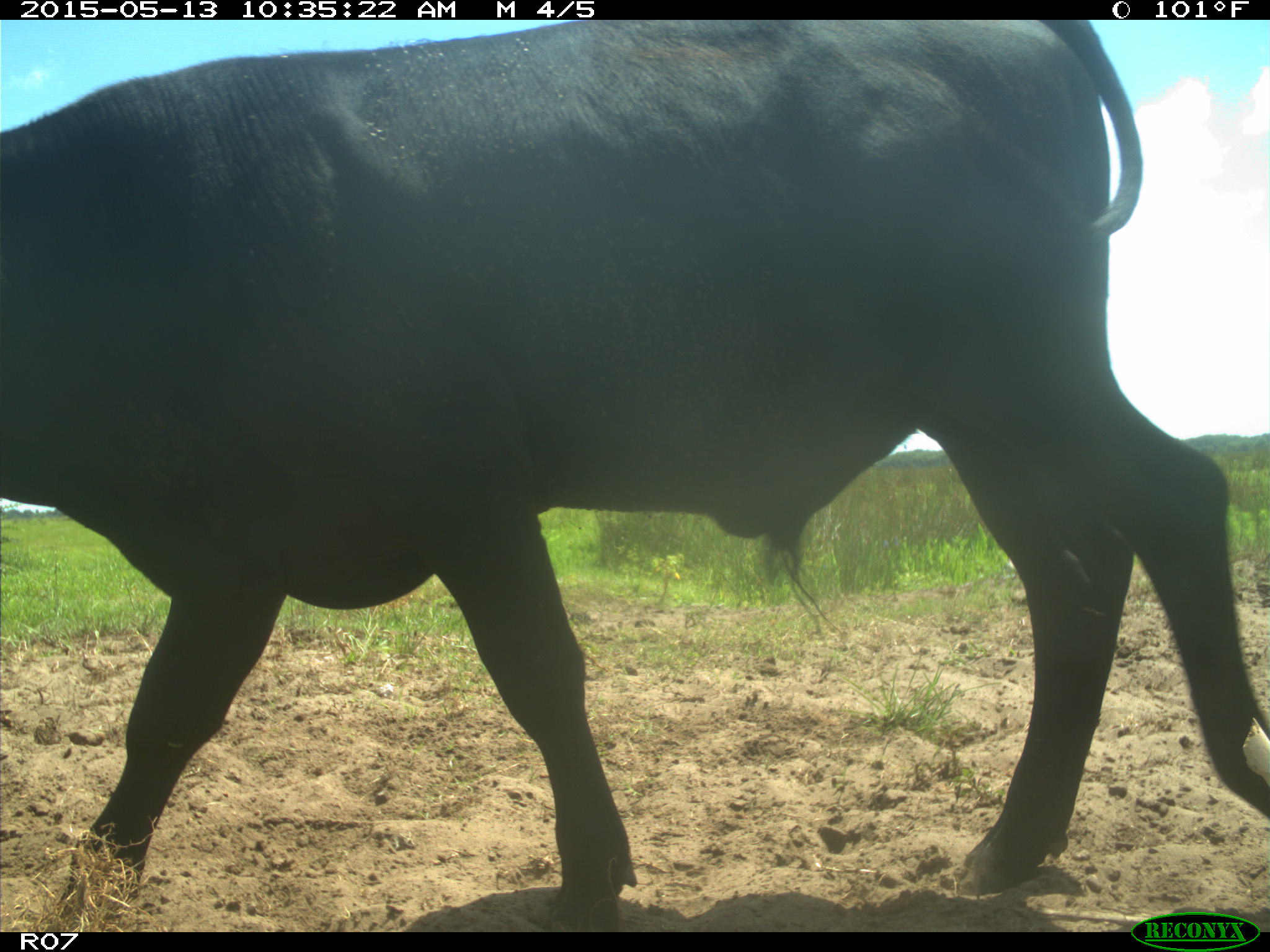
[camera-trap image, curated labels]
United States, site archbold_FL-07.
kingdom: Animalia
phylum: Chordata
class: Mammalia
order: Artiodactyla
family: Bovidae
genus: Bos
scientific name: Bos taurus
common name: domestic cow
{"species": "Bos taurus (domestic cow)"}